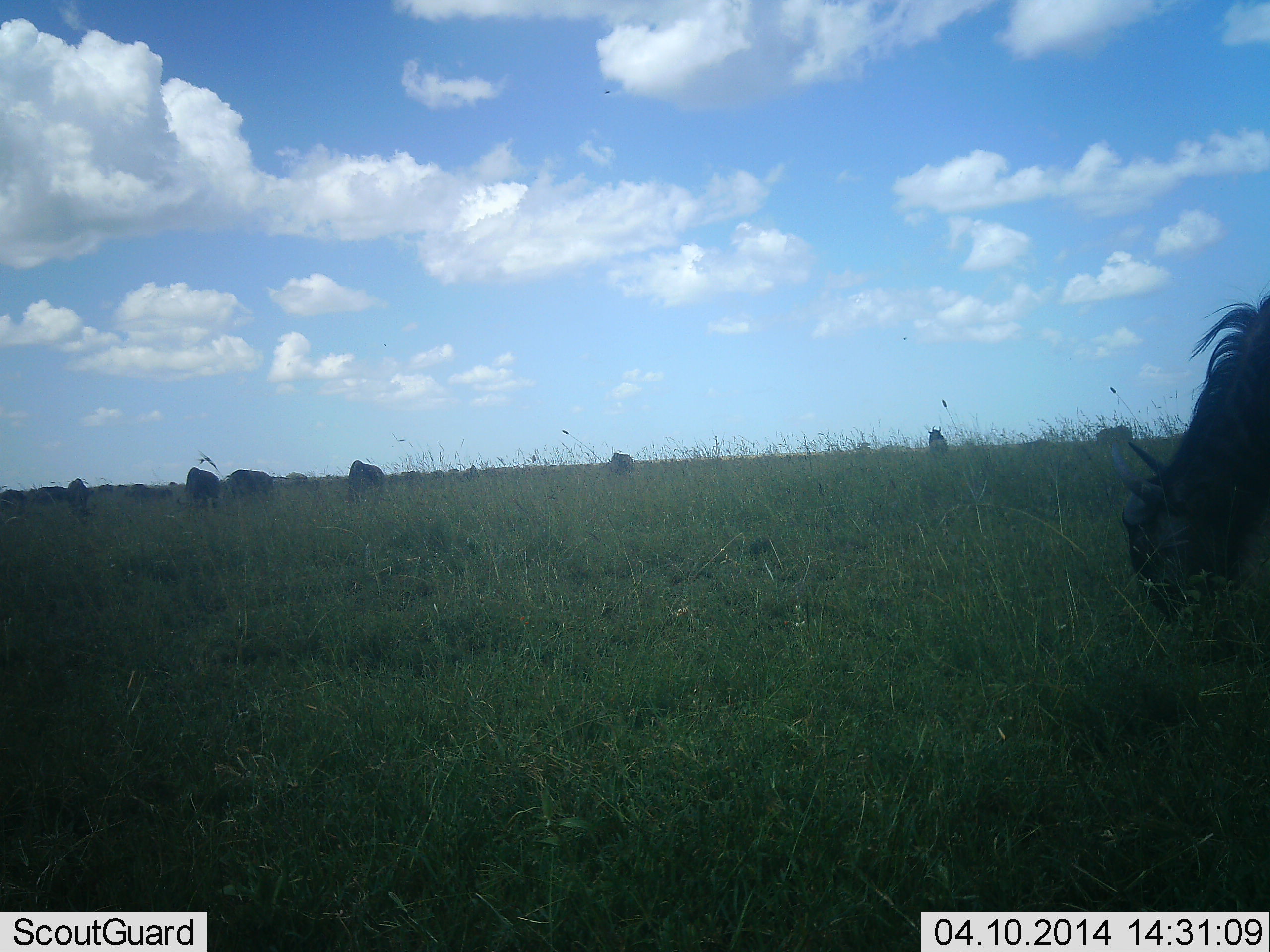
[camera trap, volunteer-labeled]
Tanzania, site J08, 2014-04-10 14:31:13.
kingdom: Animalia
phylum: Chordata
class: Mammalia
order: Artiodactyla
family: Bovidae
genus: Connochaetes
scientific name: Connochaetes taurinus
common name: blue wildebeest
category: wildebeest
Wildebeest (blue wildebeest) (Connochaetes taurinus), count 10. Behavior (volunteer vote fractions): standing 28%, resting 0%, moving 12%, interacting 0%. Young present (vote fraction): 0%. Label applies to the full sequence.